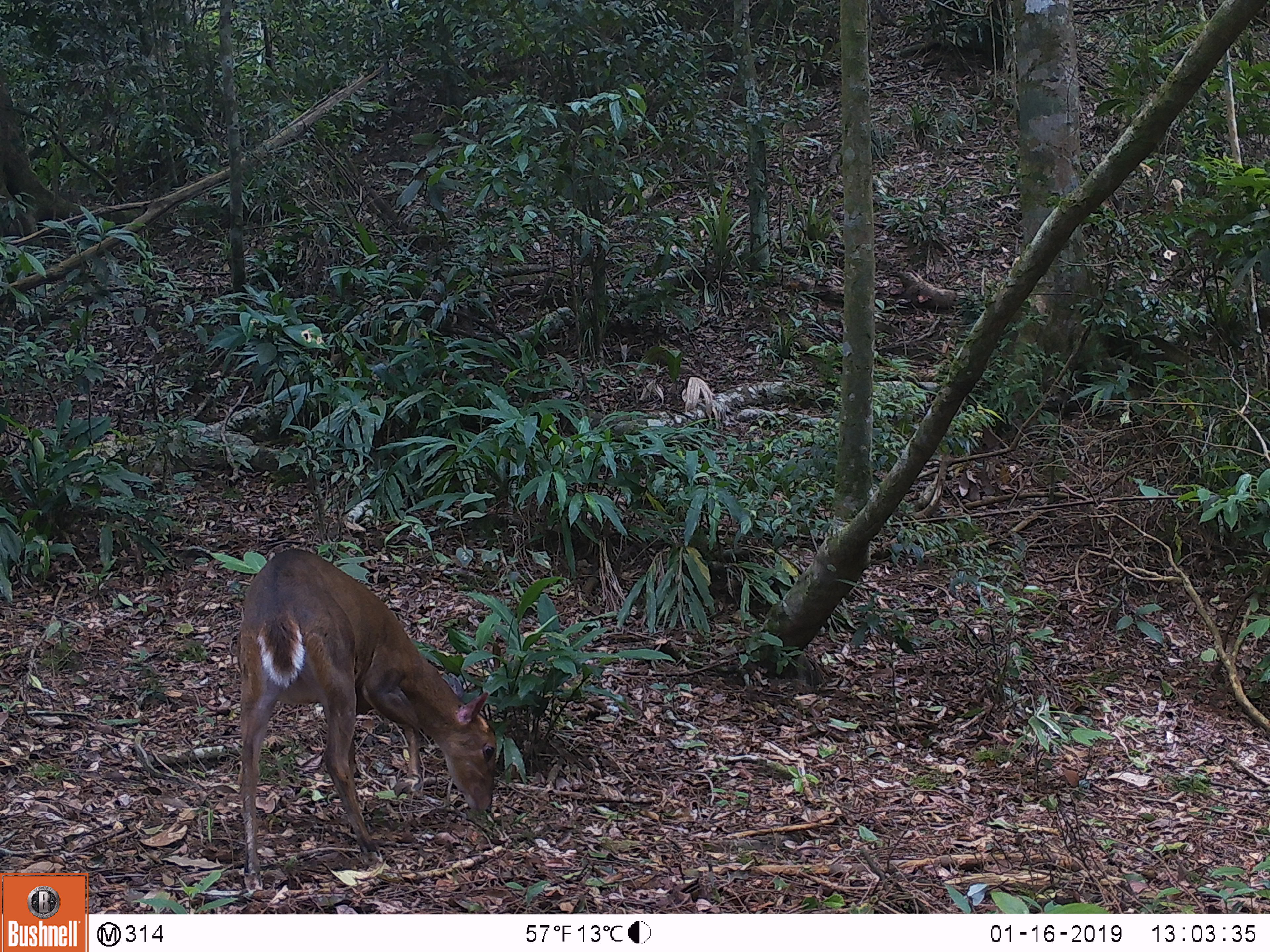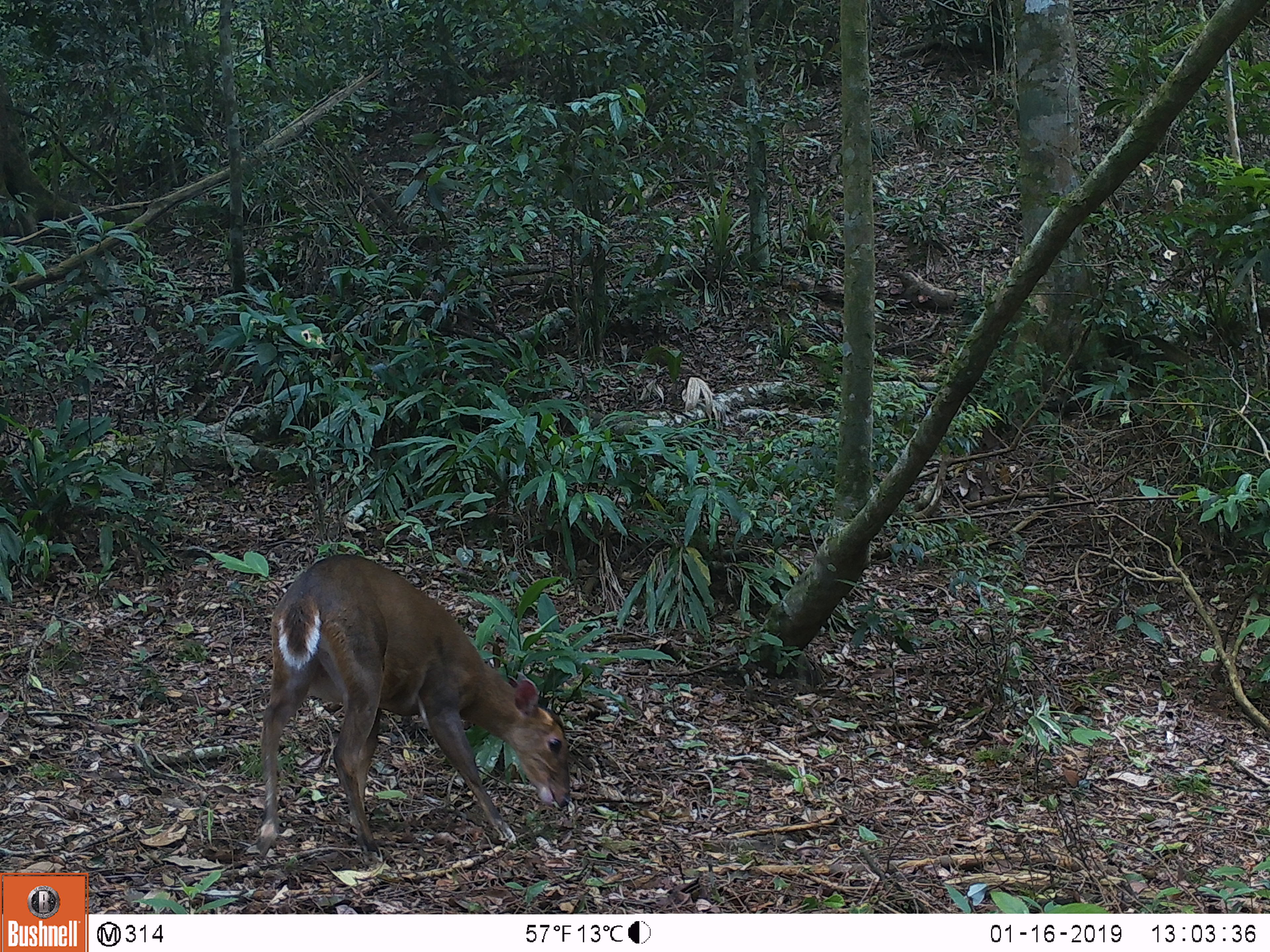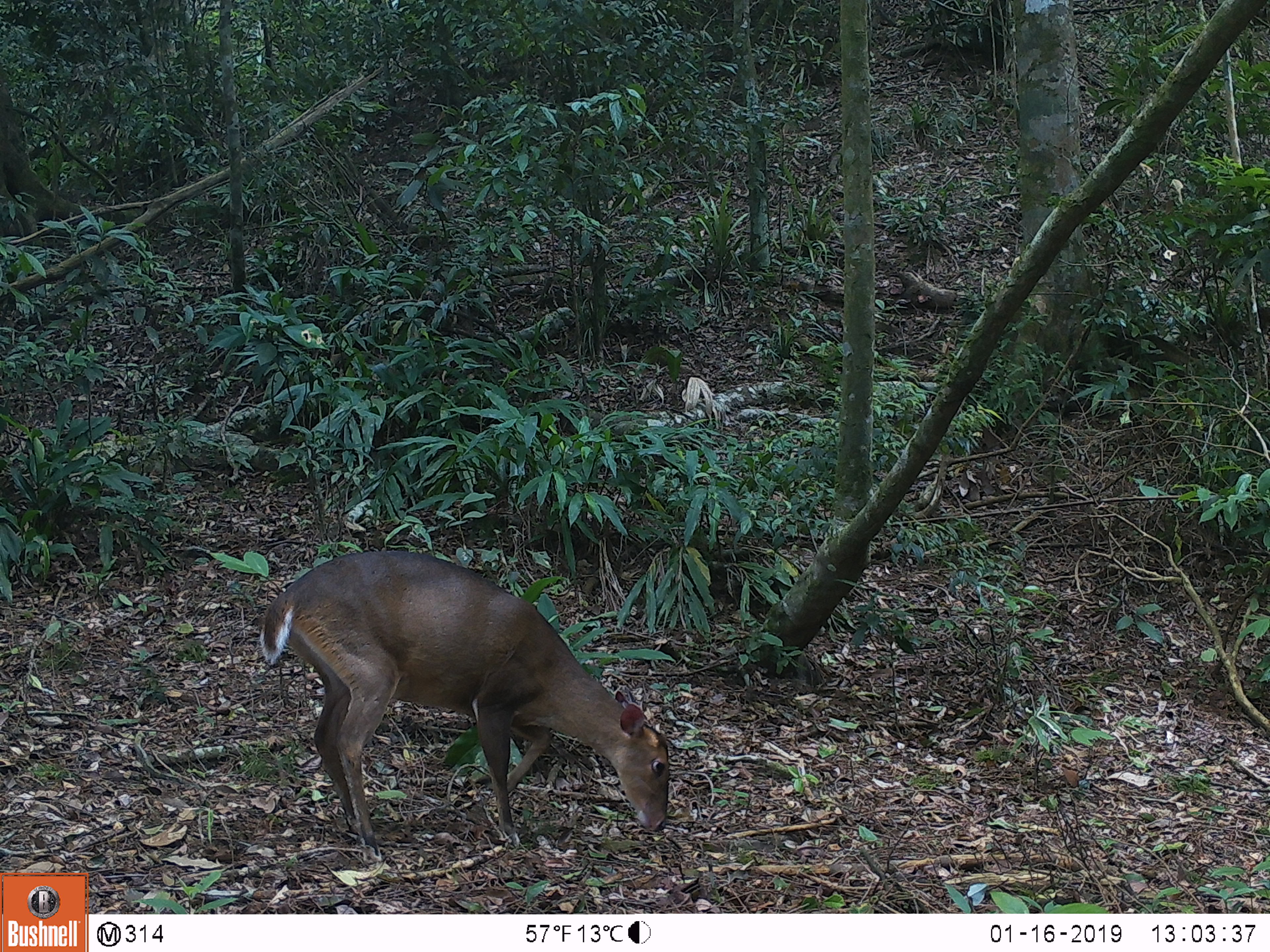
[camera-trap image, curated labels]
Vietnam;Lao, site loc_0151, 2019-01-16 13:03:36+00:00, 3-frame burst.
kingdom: Animalia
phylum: Chordata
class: Mammalia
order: Artiodactyla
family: Cervidae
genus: Muntiacus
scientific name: Muntiacus vuquangensis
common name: large-antlered muntjac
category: large antlered muntjac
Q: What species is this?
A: Large antlered muntjac (large-antlered muntjac) (Muntiacus vuquangensis).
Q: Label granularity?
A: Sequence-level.